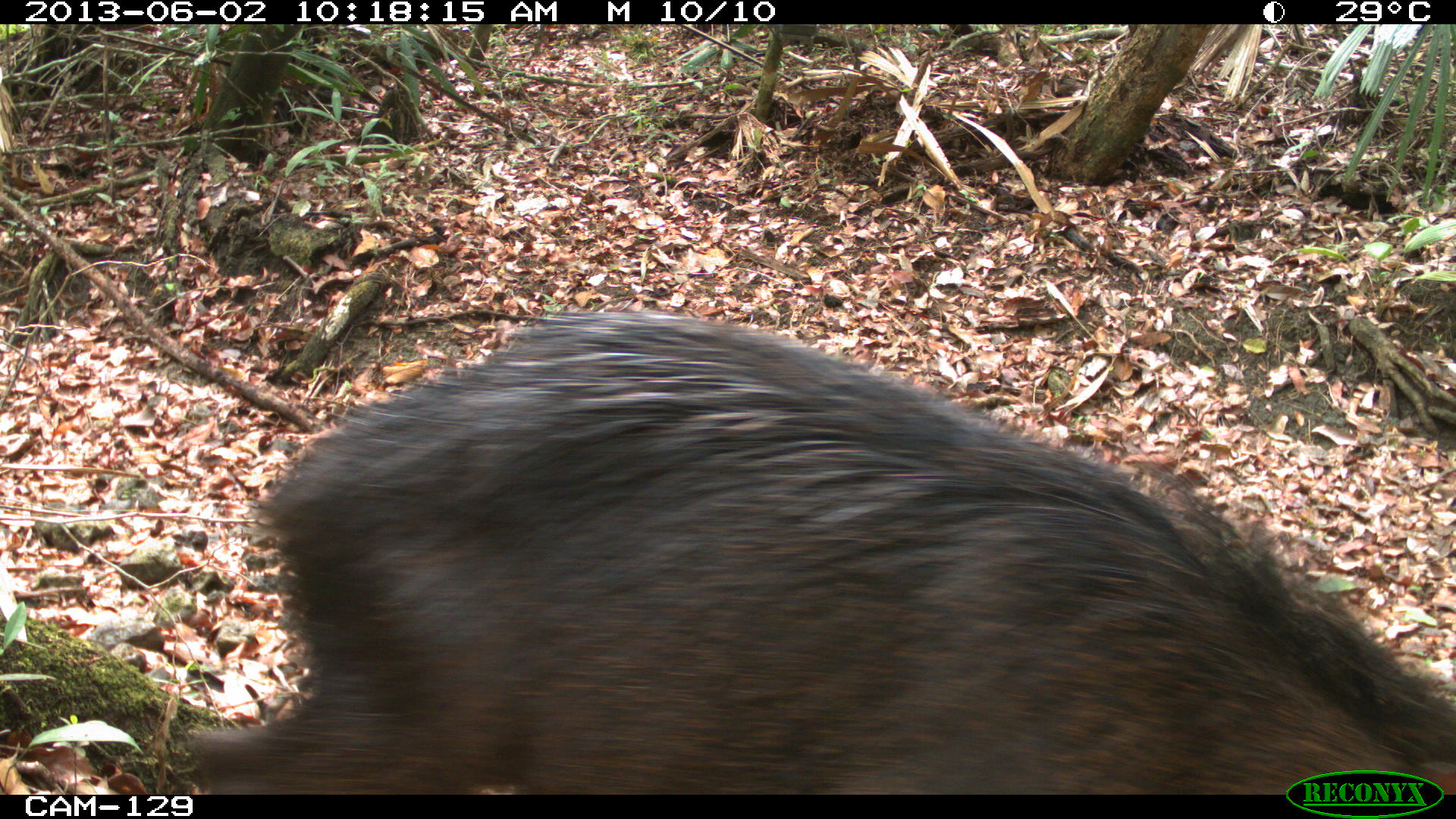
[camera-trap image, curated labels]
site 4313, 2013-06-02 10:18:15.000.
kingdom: Animalia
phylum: Chordata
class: Mammalia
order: Artiodactyla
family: Tayassuidae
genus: Tayassu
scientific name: Tayassu pecari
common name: white-lipped peccary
Tayassu pecari (white-lipped peccary), count 3.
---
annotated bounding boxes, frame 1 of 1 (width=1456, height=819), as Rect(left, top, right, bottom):
tayassu pecari: Rect(175, 310, 1453, 794)